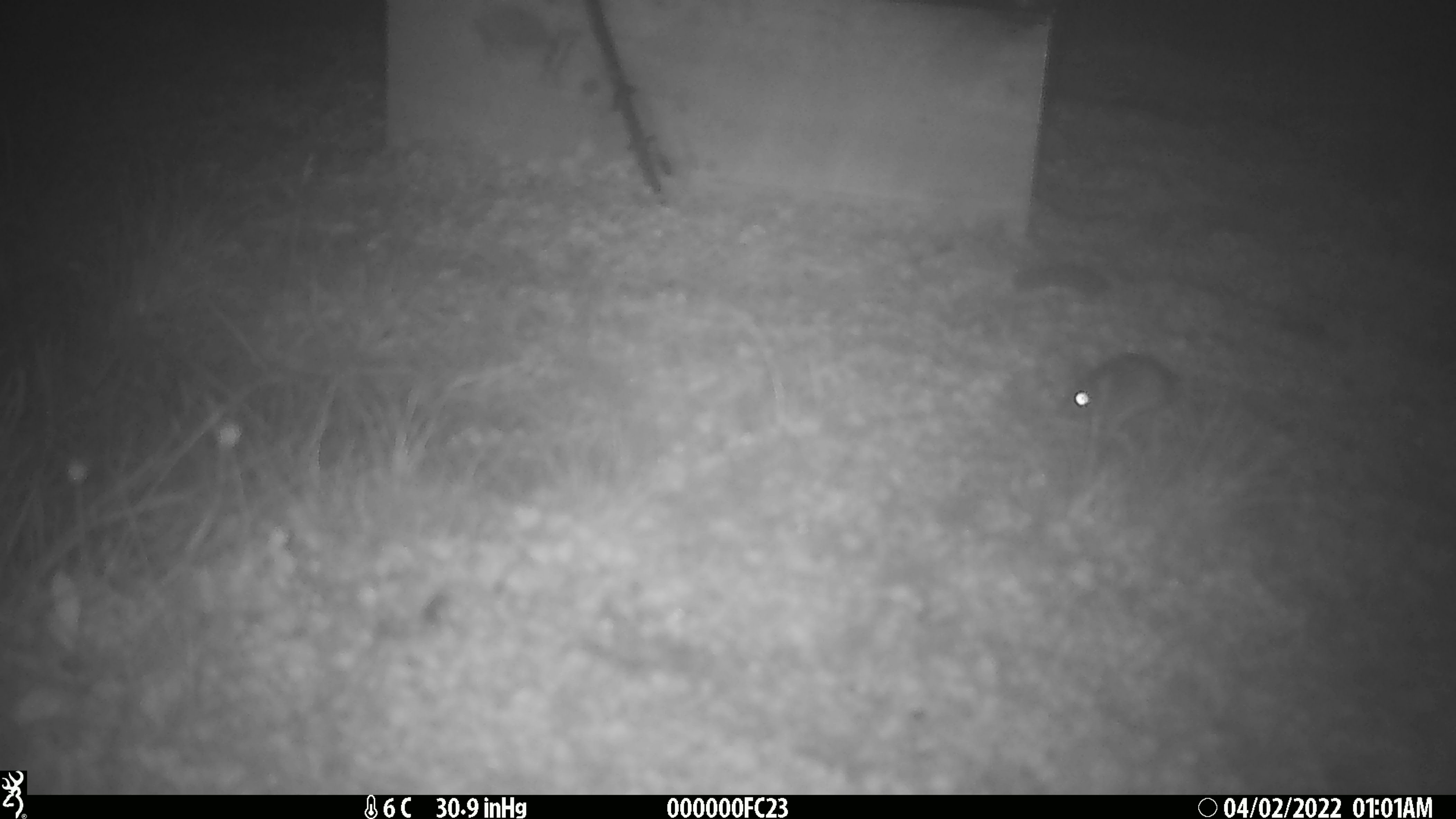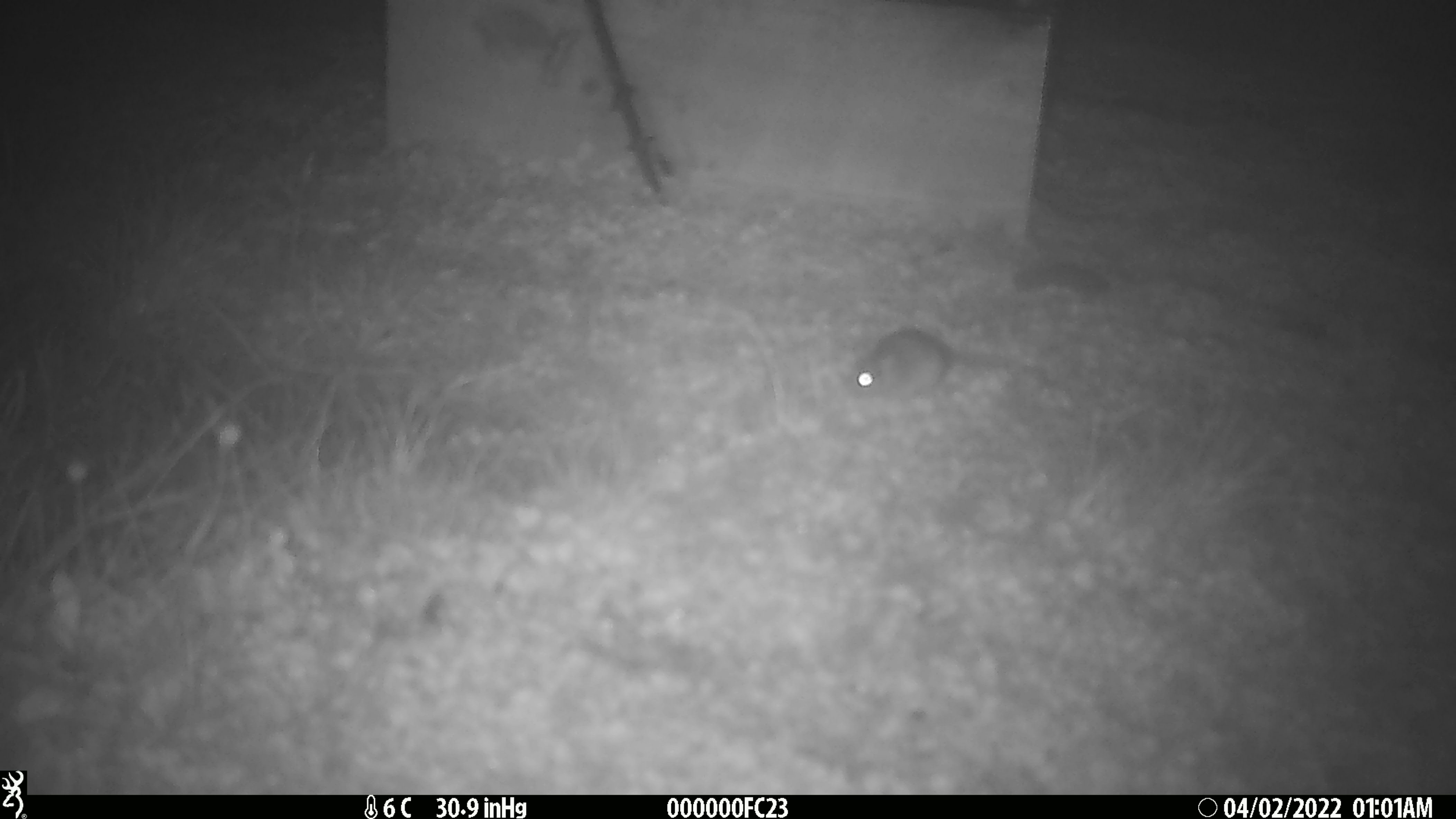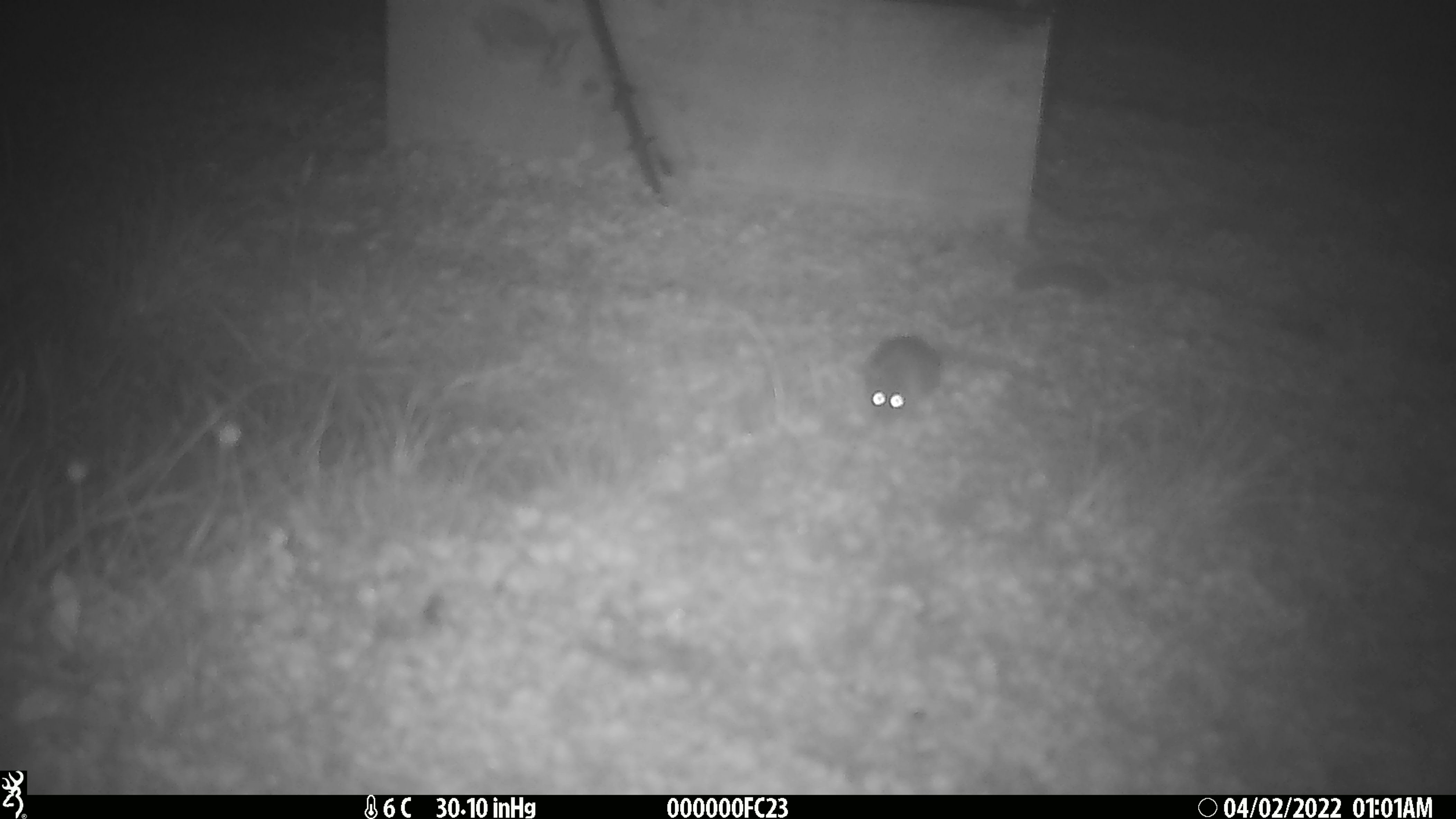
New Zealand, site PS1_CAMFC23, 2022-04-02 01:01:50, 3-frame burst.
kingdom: Animalia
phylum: Chordata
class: Mammalia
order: Rodentia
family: Muridae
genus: Mus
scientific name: Mus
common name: mouse